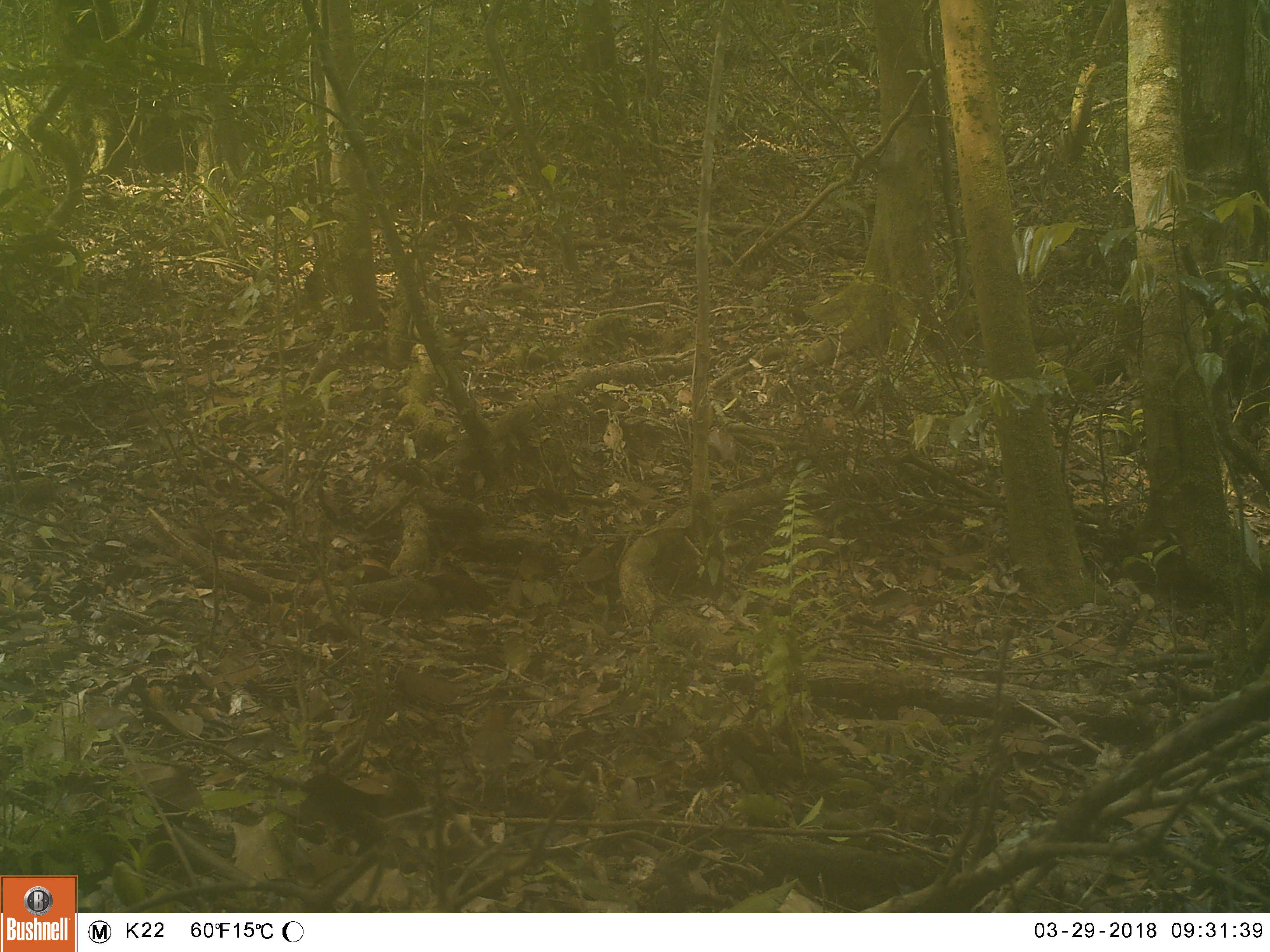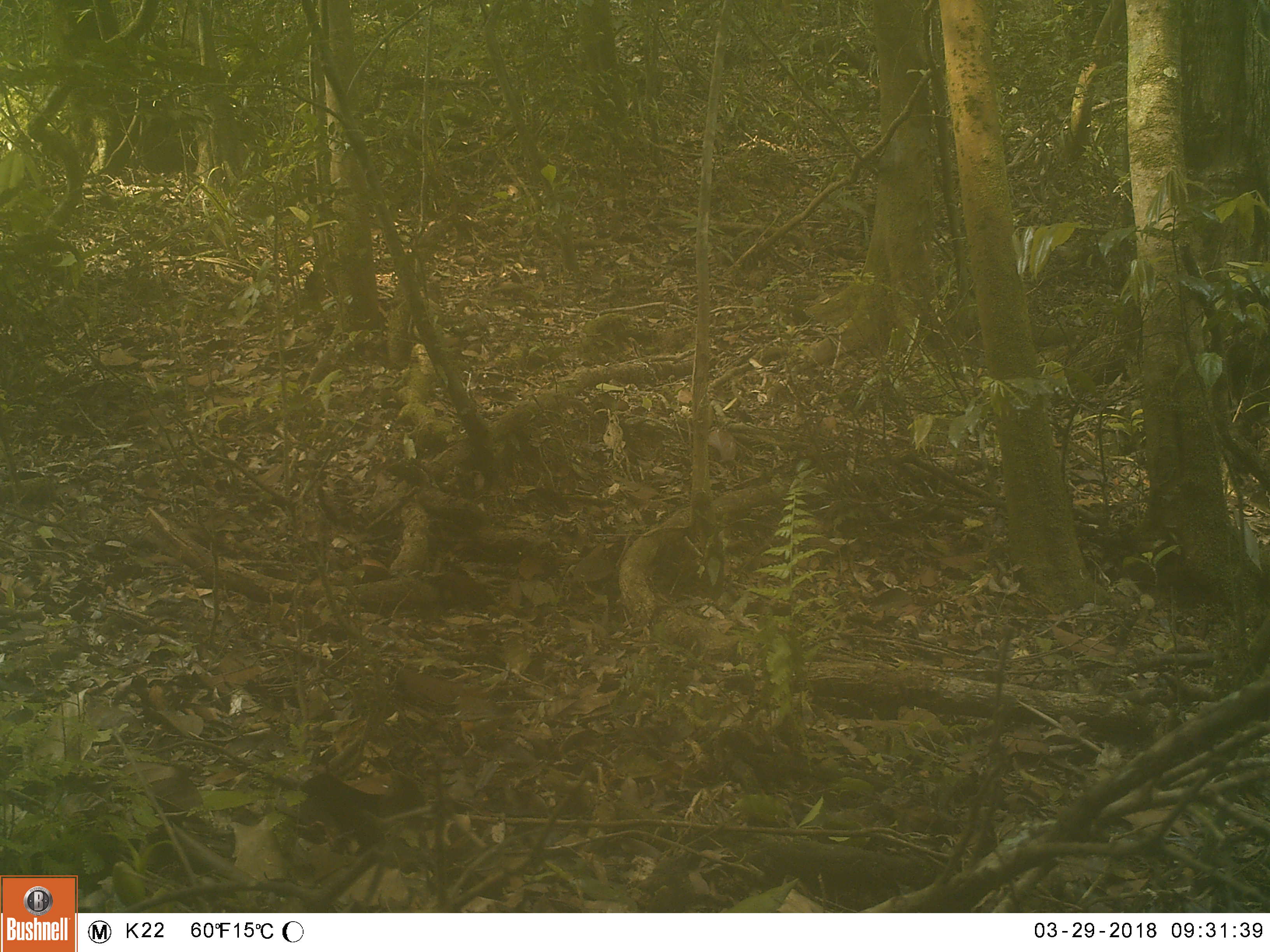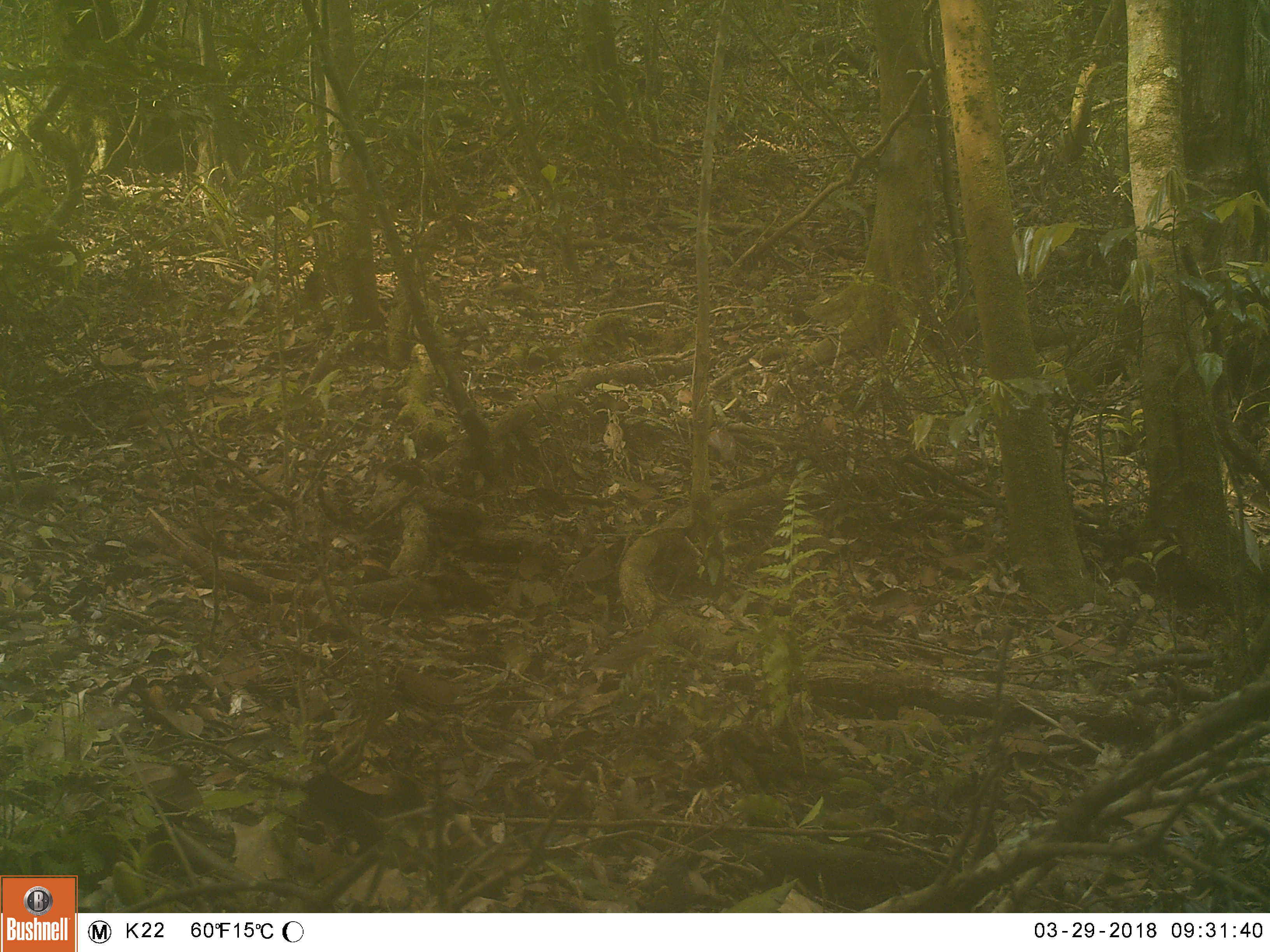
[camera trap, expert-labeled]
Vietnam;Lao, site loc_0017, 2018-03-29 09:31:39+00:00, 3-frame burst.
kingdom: Animalia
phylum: Chordata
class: Aves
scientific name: Aves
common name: bird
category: unidentified bird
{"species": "unidentified bird (bird) (Aves)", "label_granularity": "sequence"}